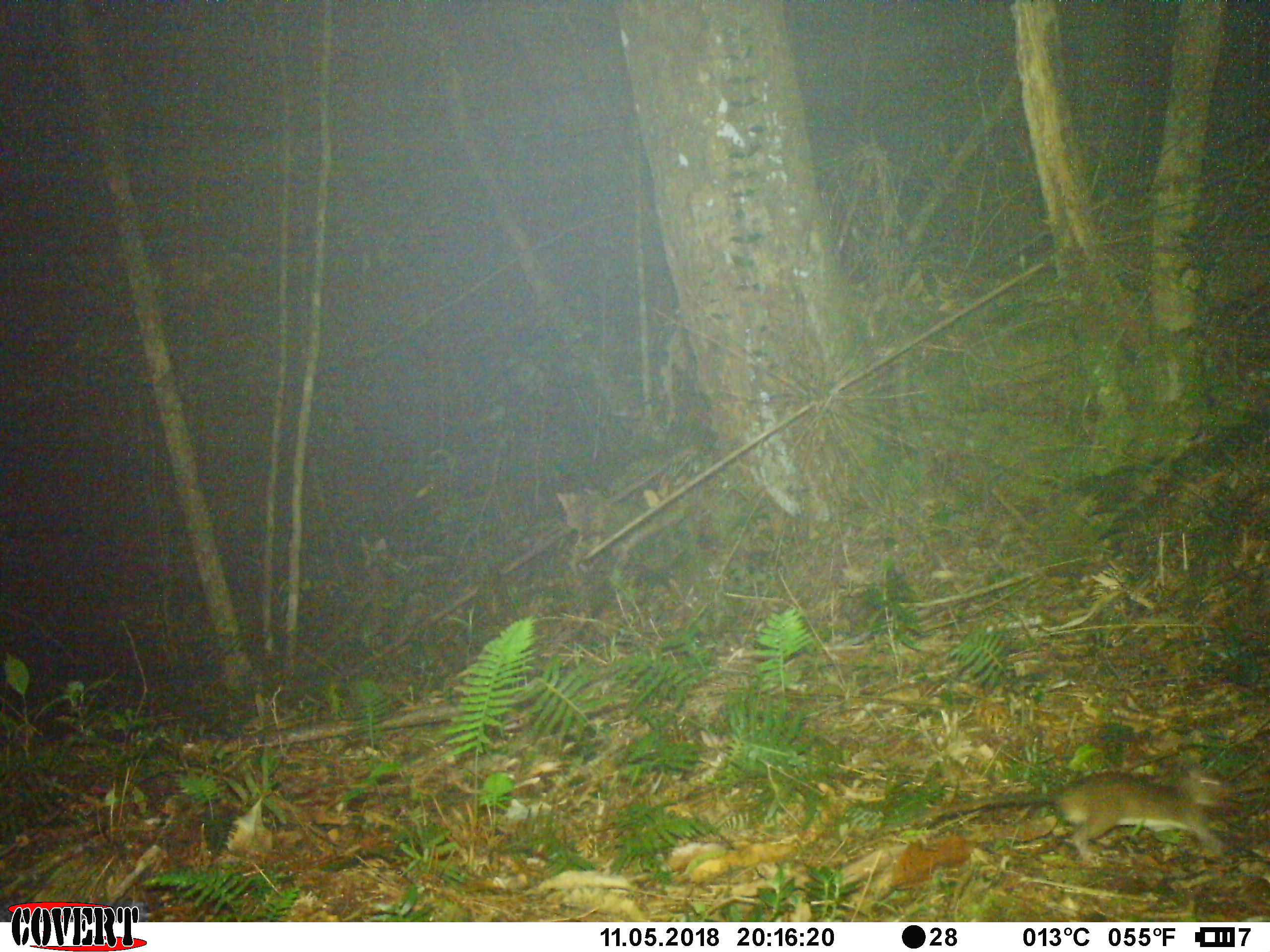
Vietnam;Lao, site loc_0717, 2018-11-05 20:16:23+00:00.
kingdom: Animalia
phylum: Chordata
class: Mammalia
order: Rodentia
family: Muridae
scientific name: Muridae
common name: old-world mice and rats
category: unidentified murid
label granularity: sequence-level